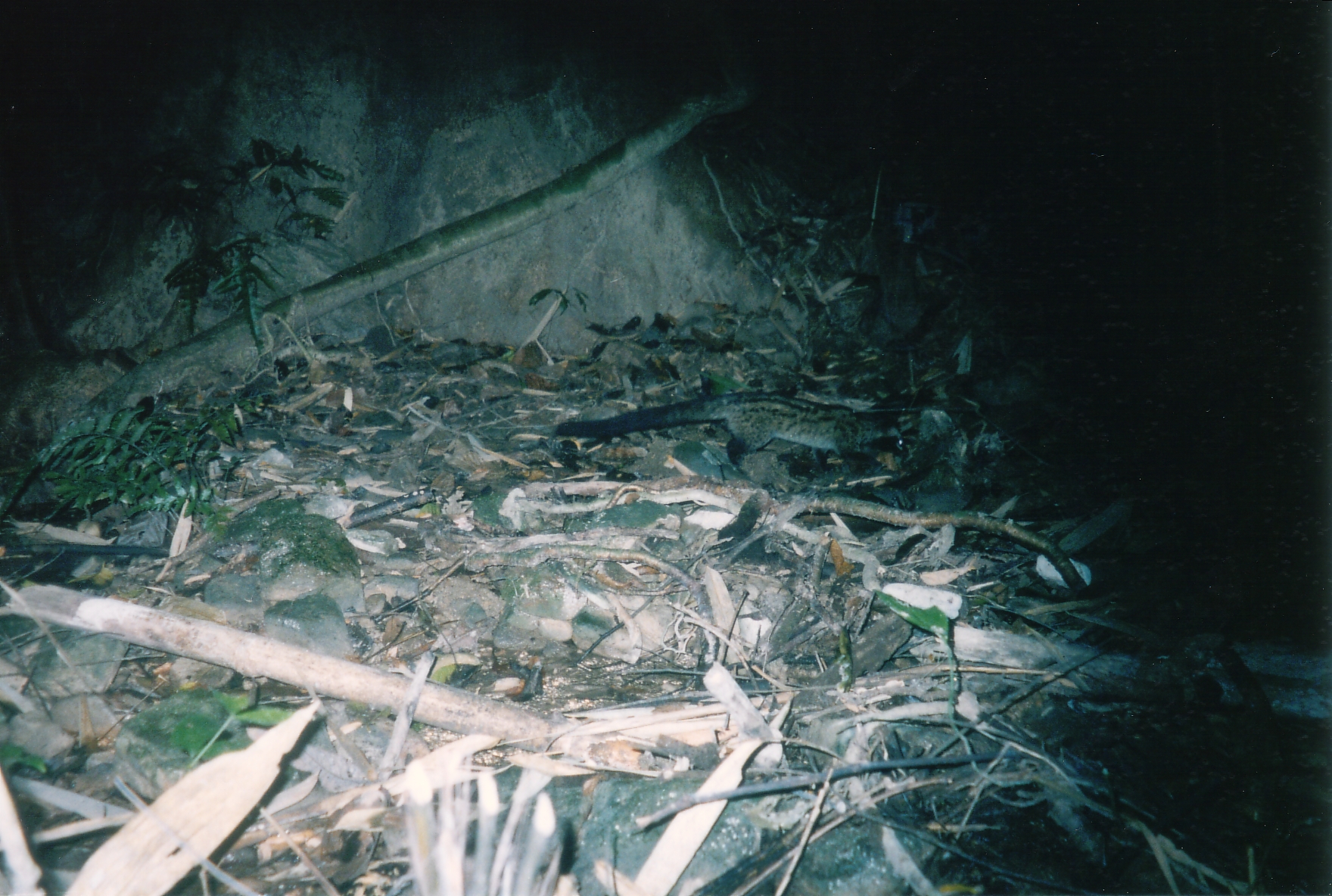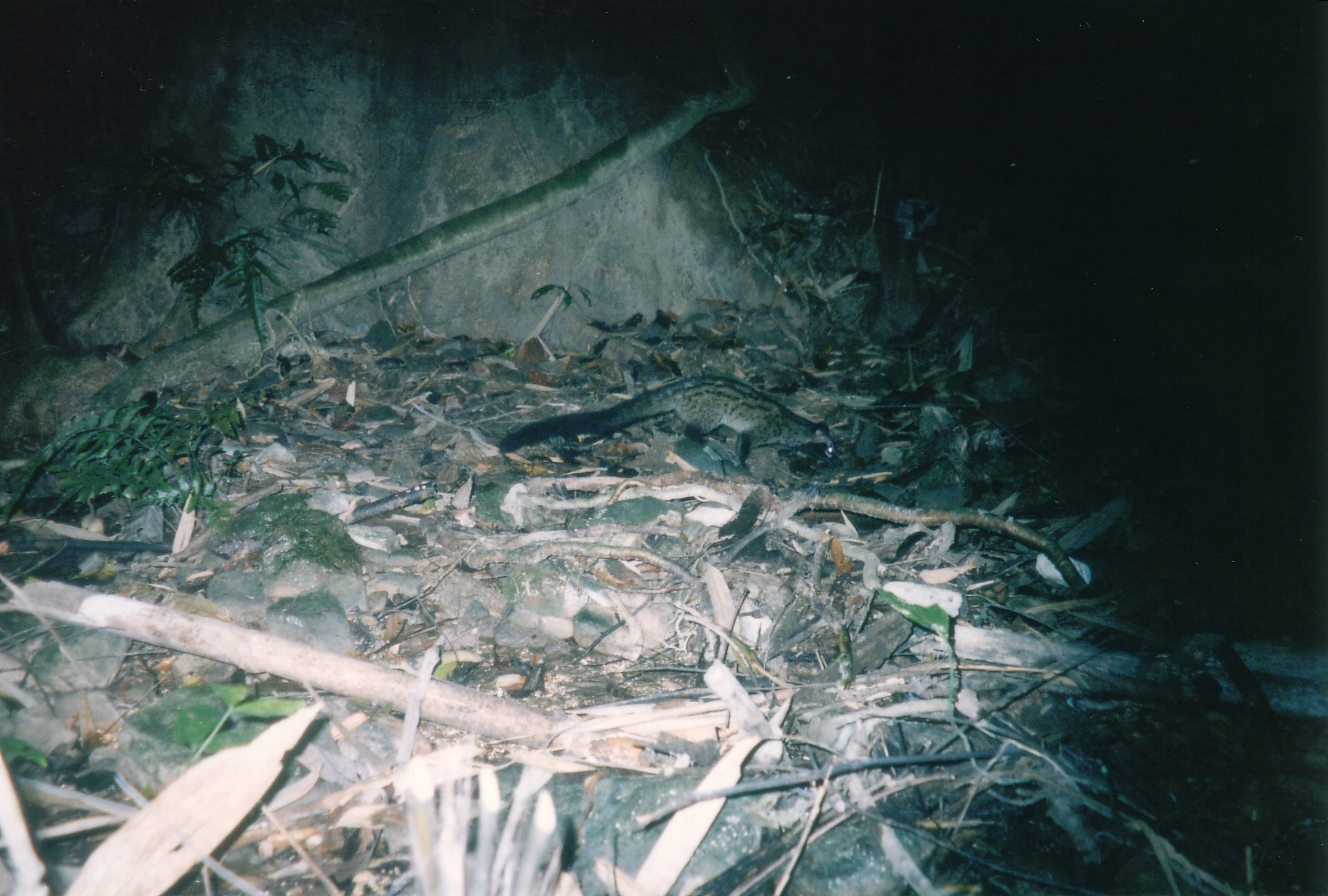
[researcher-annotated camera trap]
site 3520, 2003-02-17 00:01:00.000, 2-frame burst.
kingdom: Animalia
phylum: Chordata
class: Mammalia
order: Carnivora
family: Viverridae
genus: Paradoxurus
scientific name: Paradoxurus hermaphroditus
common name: asian palm civet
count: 1